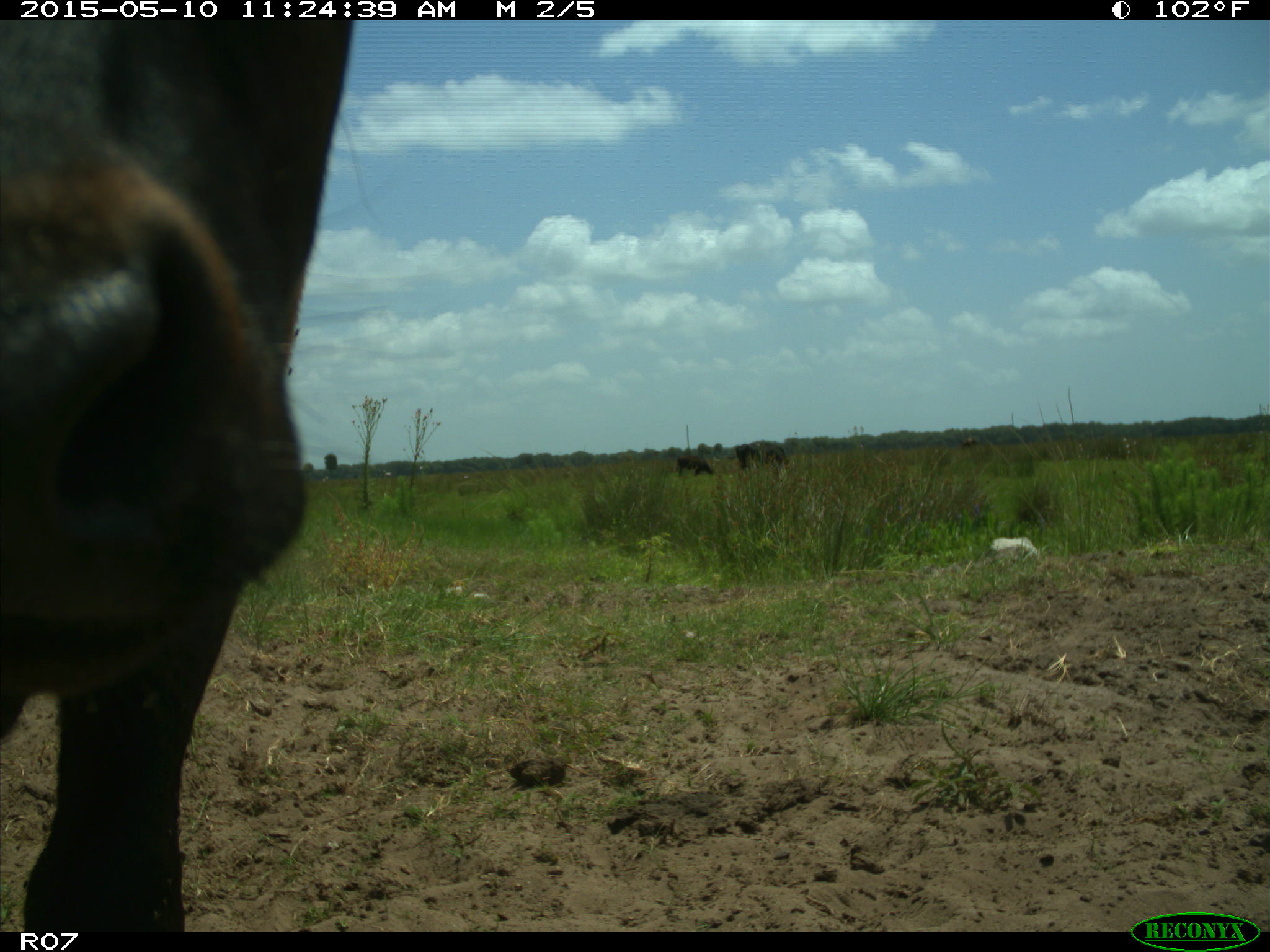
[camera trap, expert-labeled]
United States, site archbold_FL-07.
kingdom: Animalia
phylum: Chordata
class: Mammalia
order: Artiodactyla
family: Bovidae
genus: Bos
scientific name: Bos taurus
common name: domestic cow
Bos taurus (domestic cow).